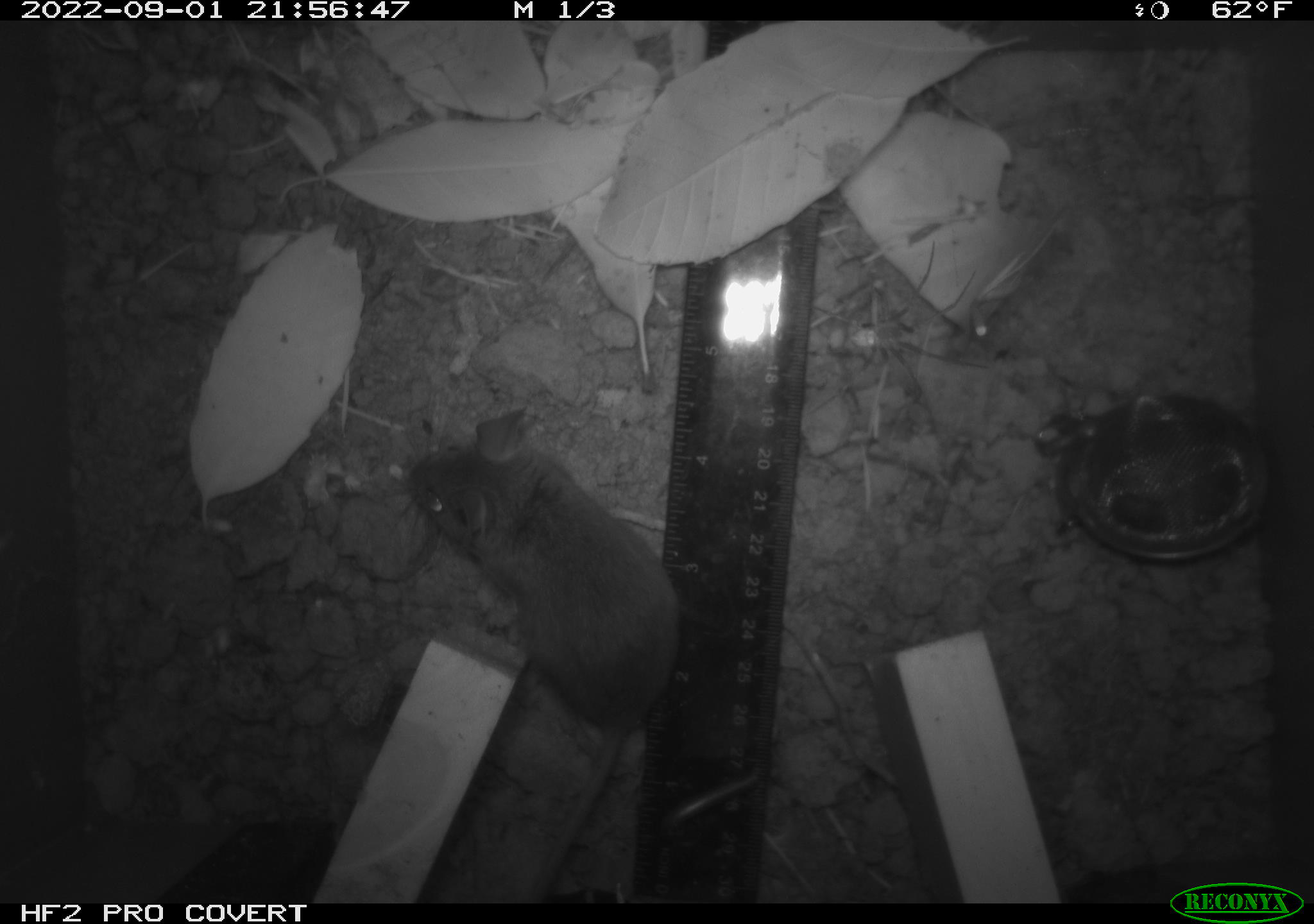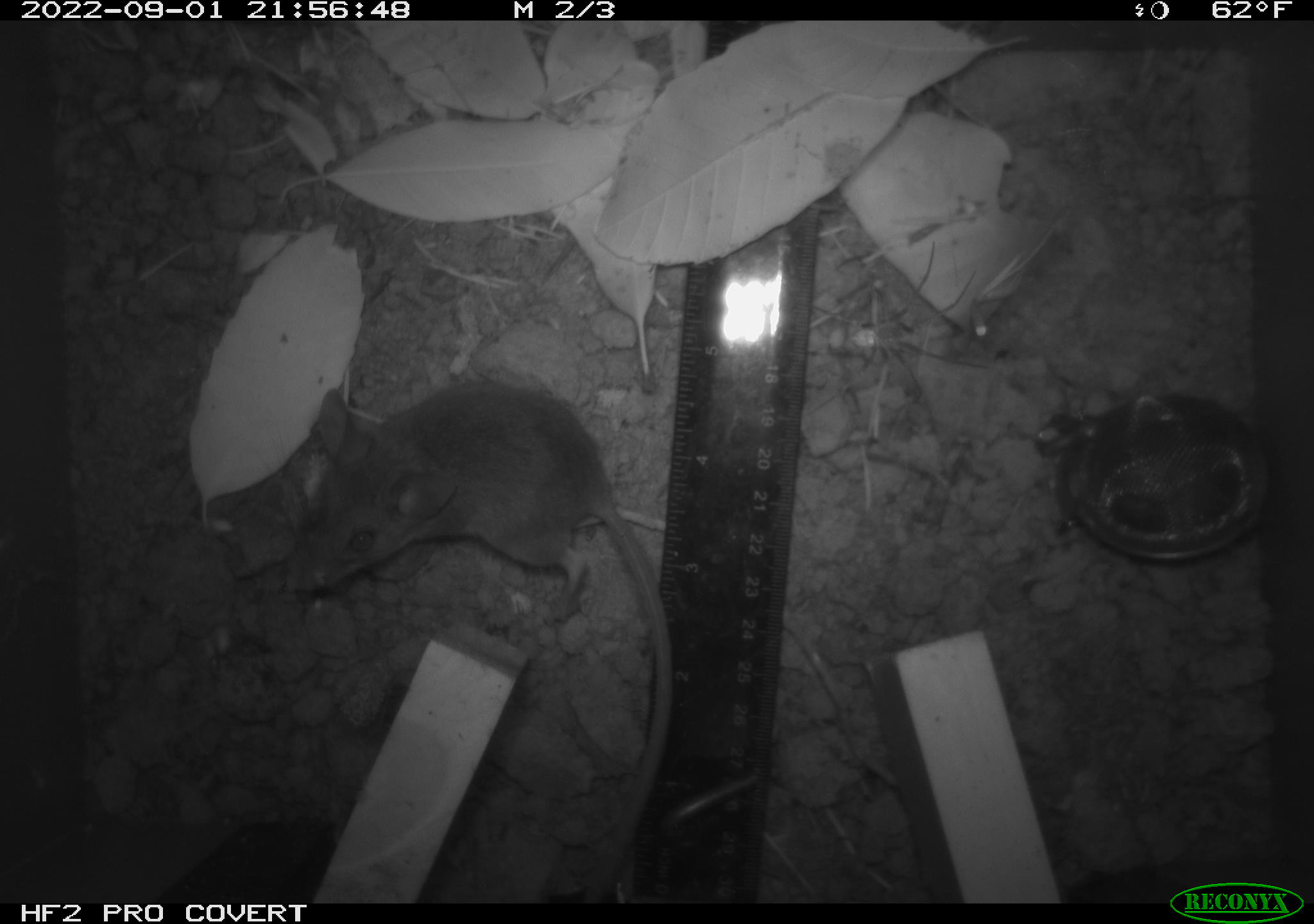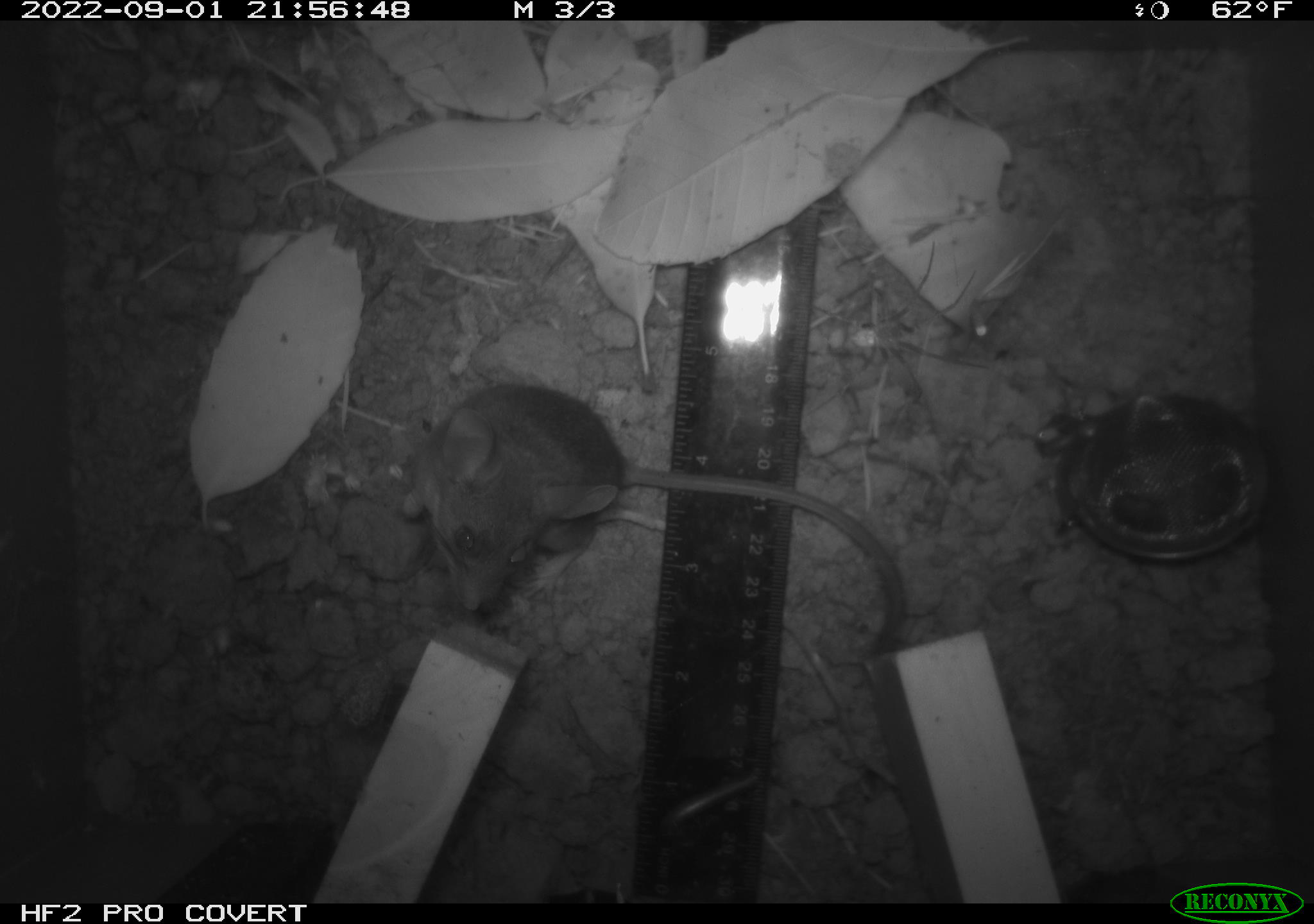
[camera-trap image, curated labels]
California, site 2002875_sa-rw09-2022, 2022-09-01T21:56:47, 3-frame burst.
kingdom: Animalia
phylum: Arthropoda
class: Arachnida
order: Araneae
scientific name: Araneae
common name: spider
Spider (Araneae).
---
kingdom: Animalia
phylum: Chordata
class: Mammalia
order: Rodentia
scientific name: Rodentia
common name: rodent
Rodent (Rodentia).